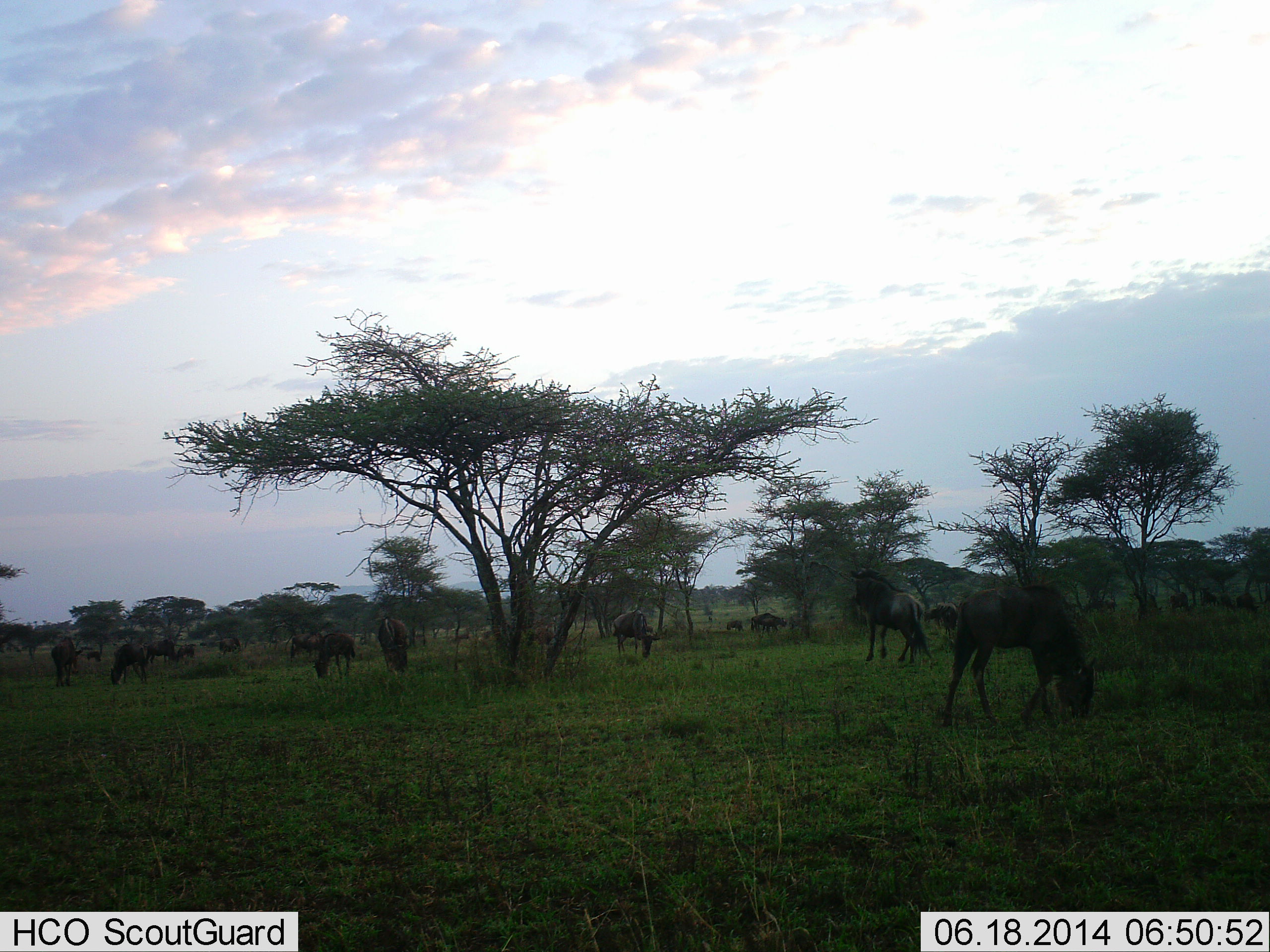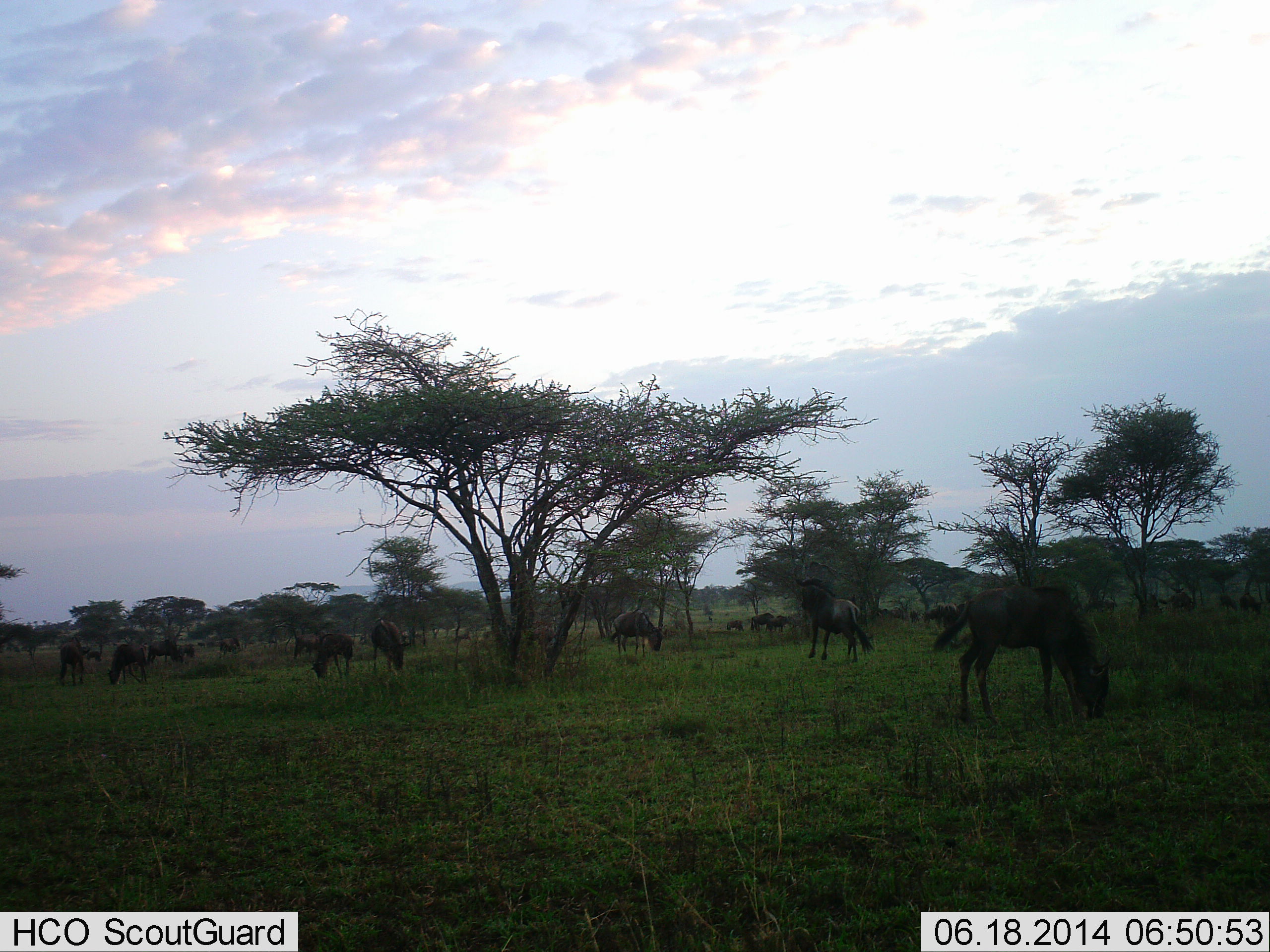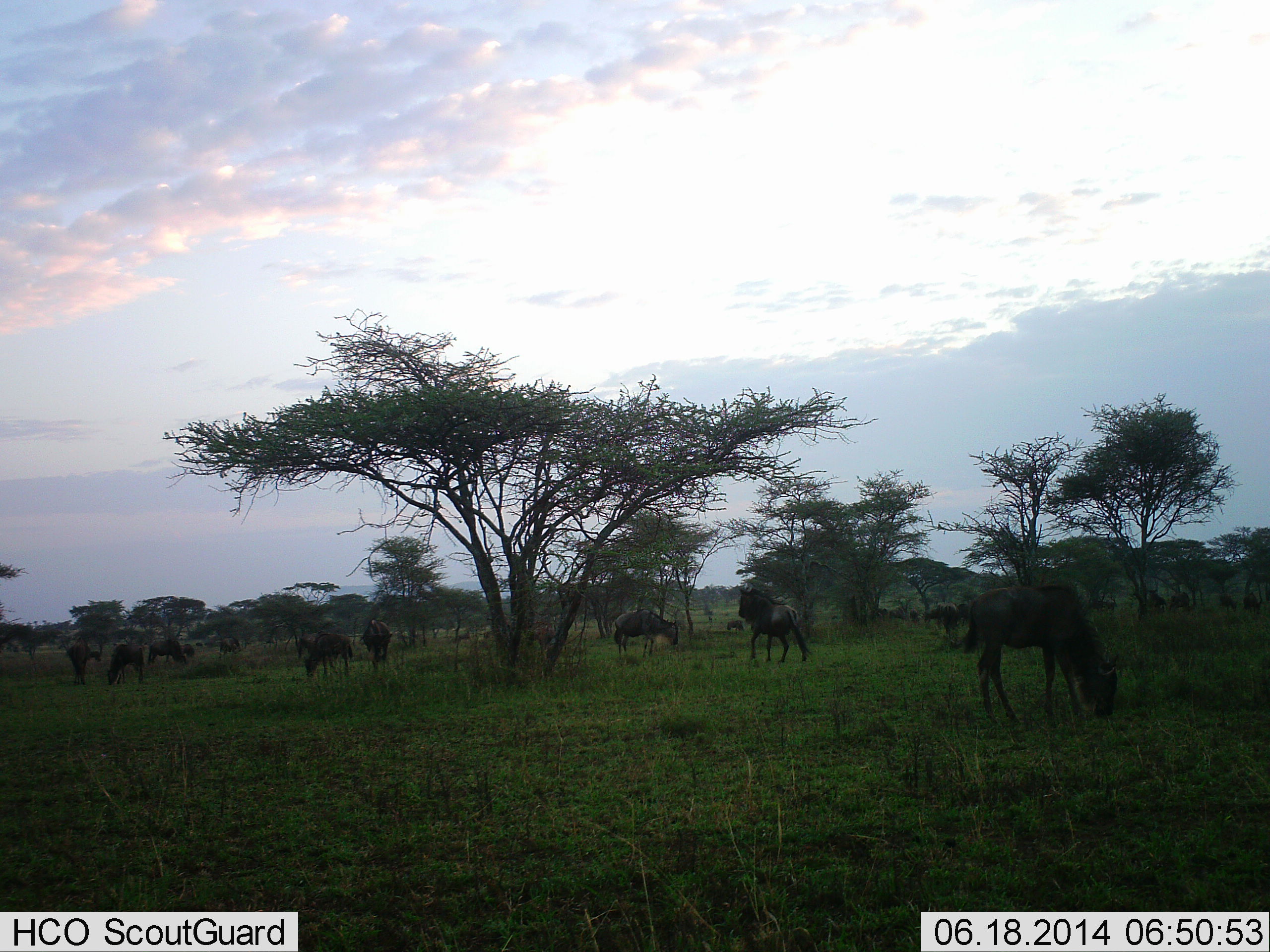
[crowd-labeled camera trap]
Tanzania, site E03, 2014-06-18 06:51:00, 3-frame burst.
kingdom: Animalia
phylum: Chordata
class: Mammalia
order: Artiodactyla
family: Bovidae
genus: Connochaetes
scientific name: Connochaetes taurinus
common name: blue wildebeest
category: wildebeest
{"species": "wildebeest (blue wildebeest) (Connochaetes taurinus)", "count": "11-50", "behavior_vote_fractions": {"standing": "73%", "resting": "9%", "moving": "64%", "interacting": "9%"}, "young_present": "18%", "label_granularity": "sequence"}